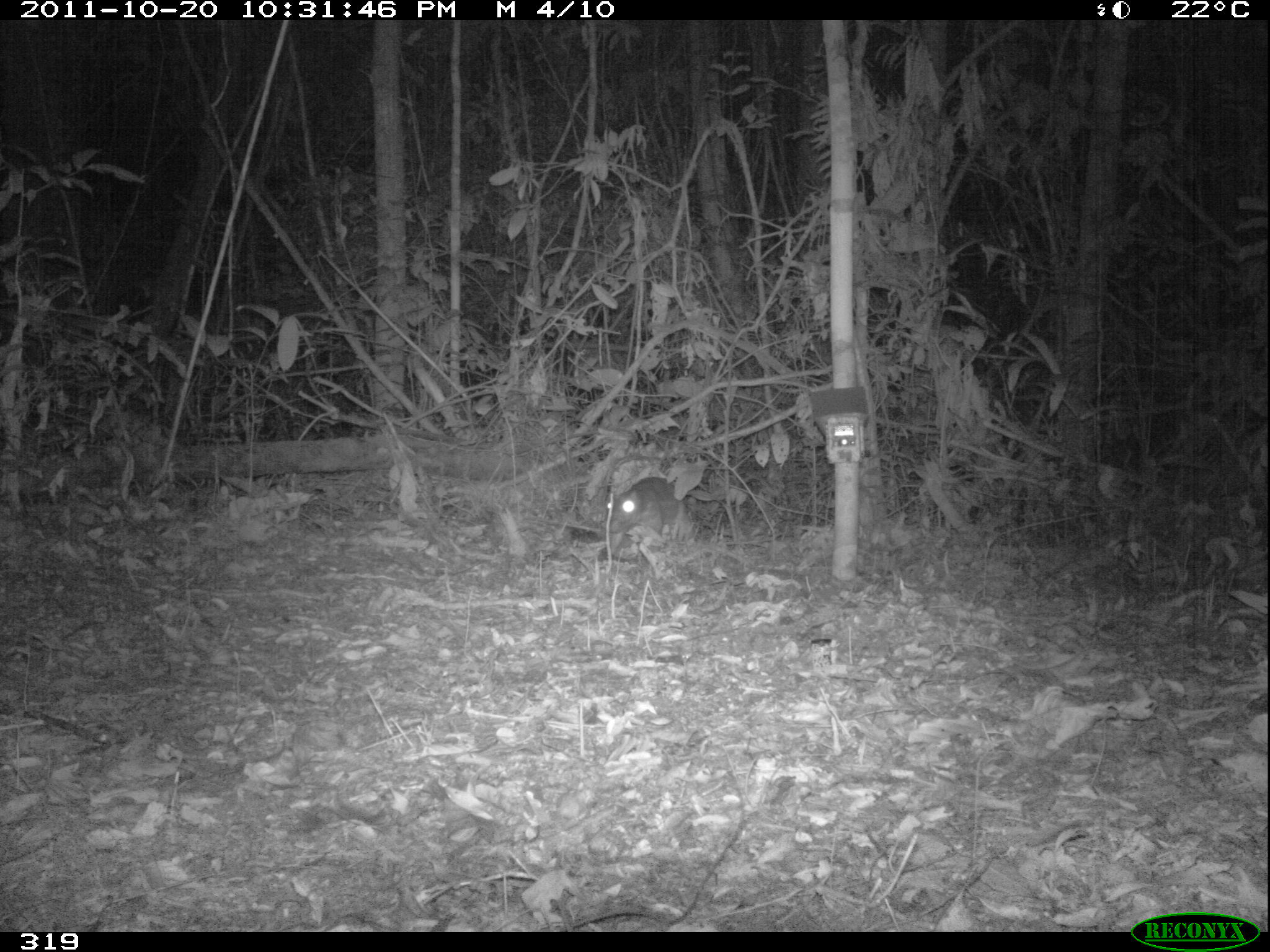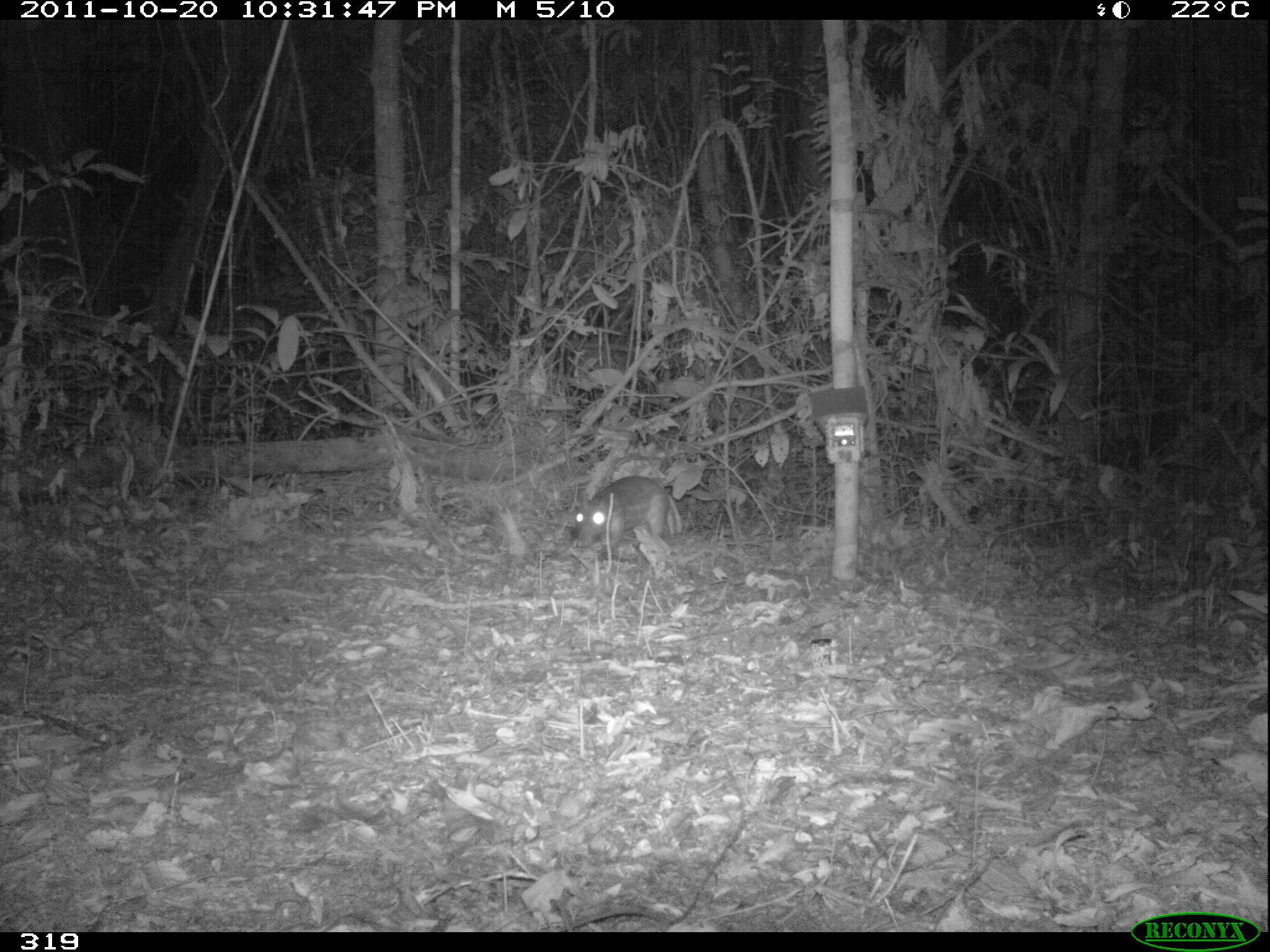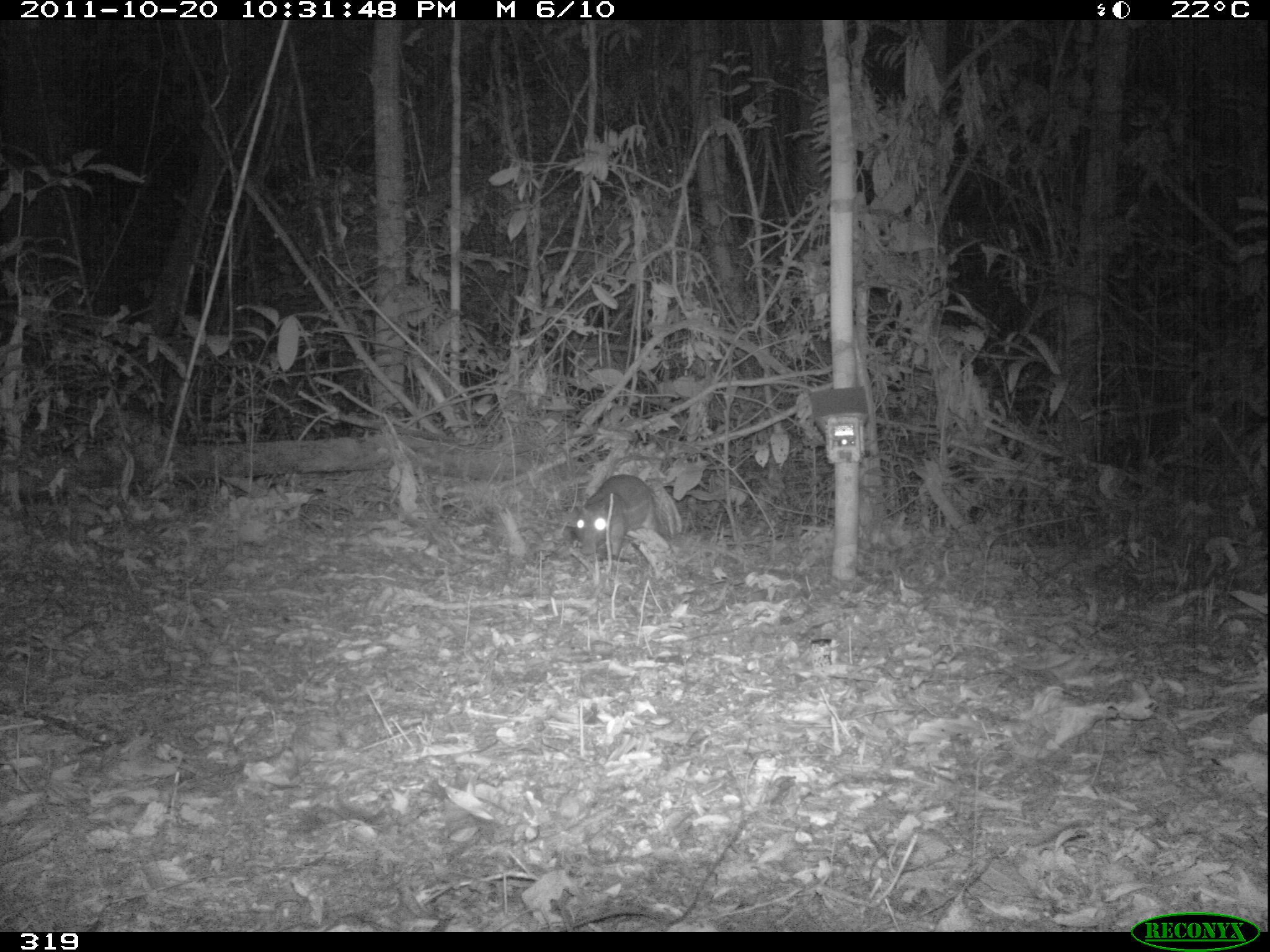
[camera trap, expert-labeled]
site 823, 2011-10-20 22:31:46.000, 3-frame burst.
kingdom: Animalia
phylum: Chordata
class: Mammalia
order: Rodentia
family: Cuniculidae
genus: Cuniculus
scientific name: Cuniculus paca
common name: spotted paca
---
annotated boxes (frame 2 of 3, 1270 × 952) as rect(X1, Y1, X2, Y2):
cuniculus paca: rect(573, 476, 683, 560)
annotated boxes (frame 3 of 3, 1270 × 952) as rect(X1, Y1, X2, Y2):
cuniculus paca: rect(572, 474, 660, 560)